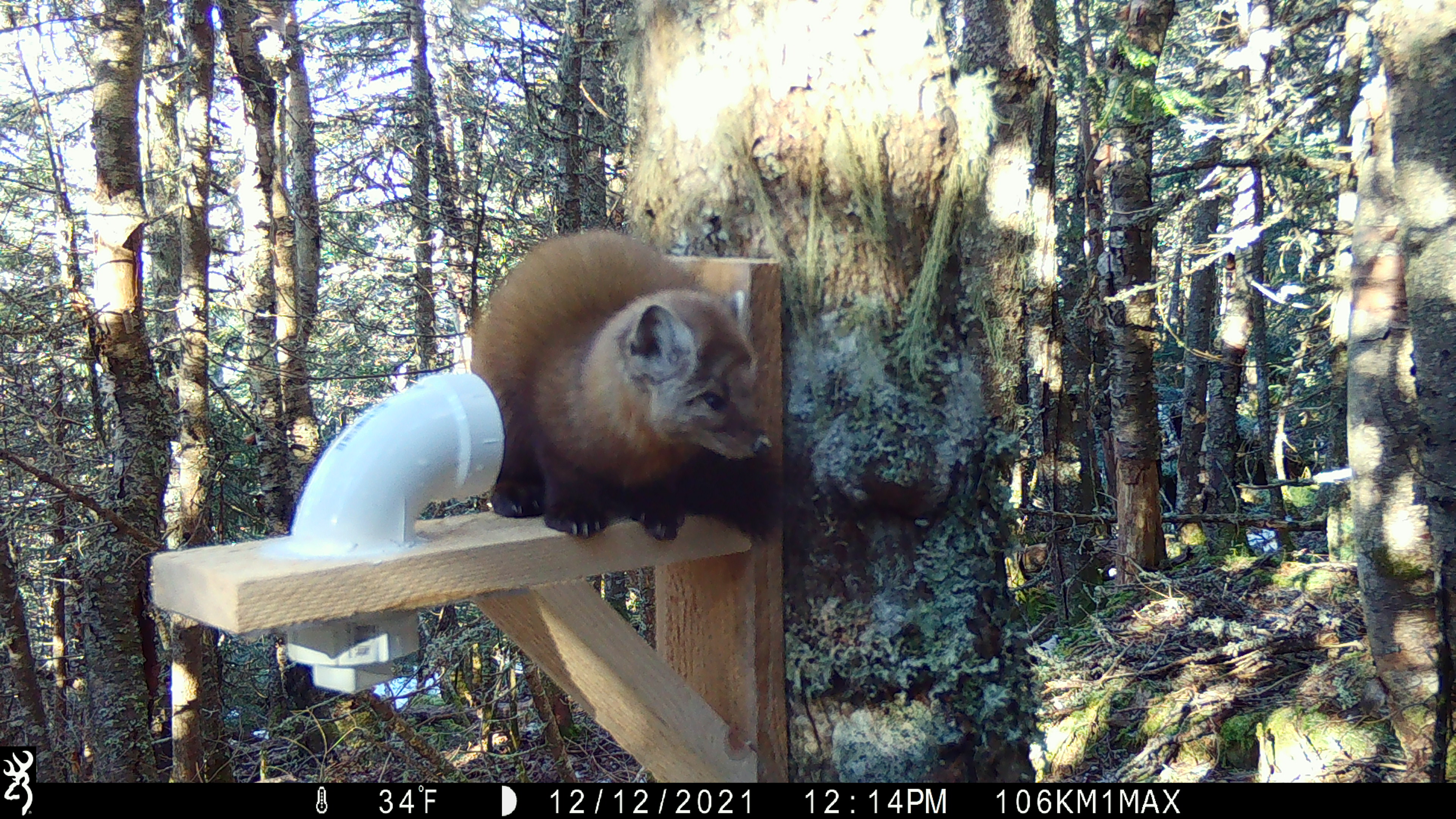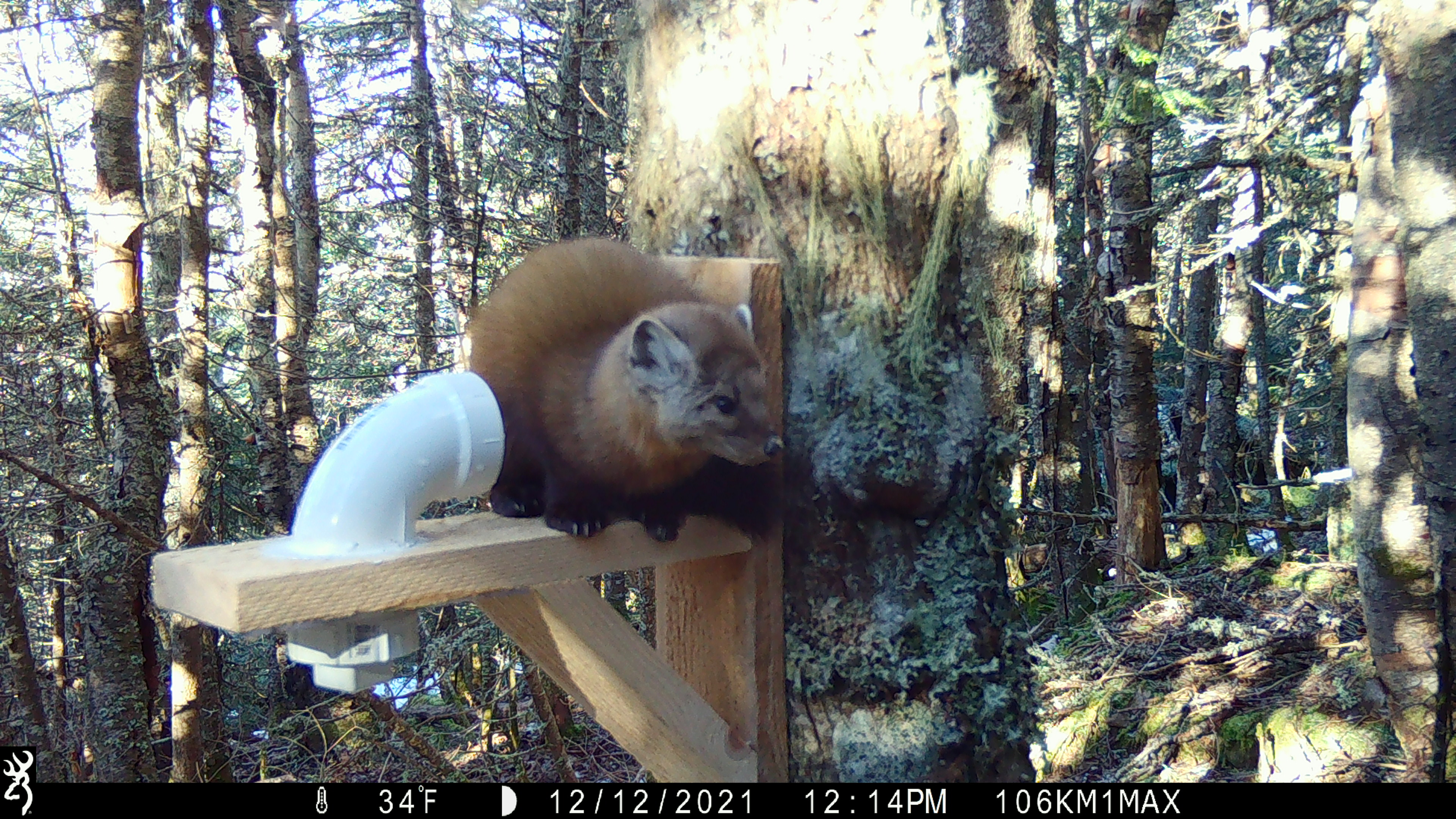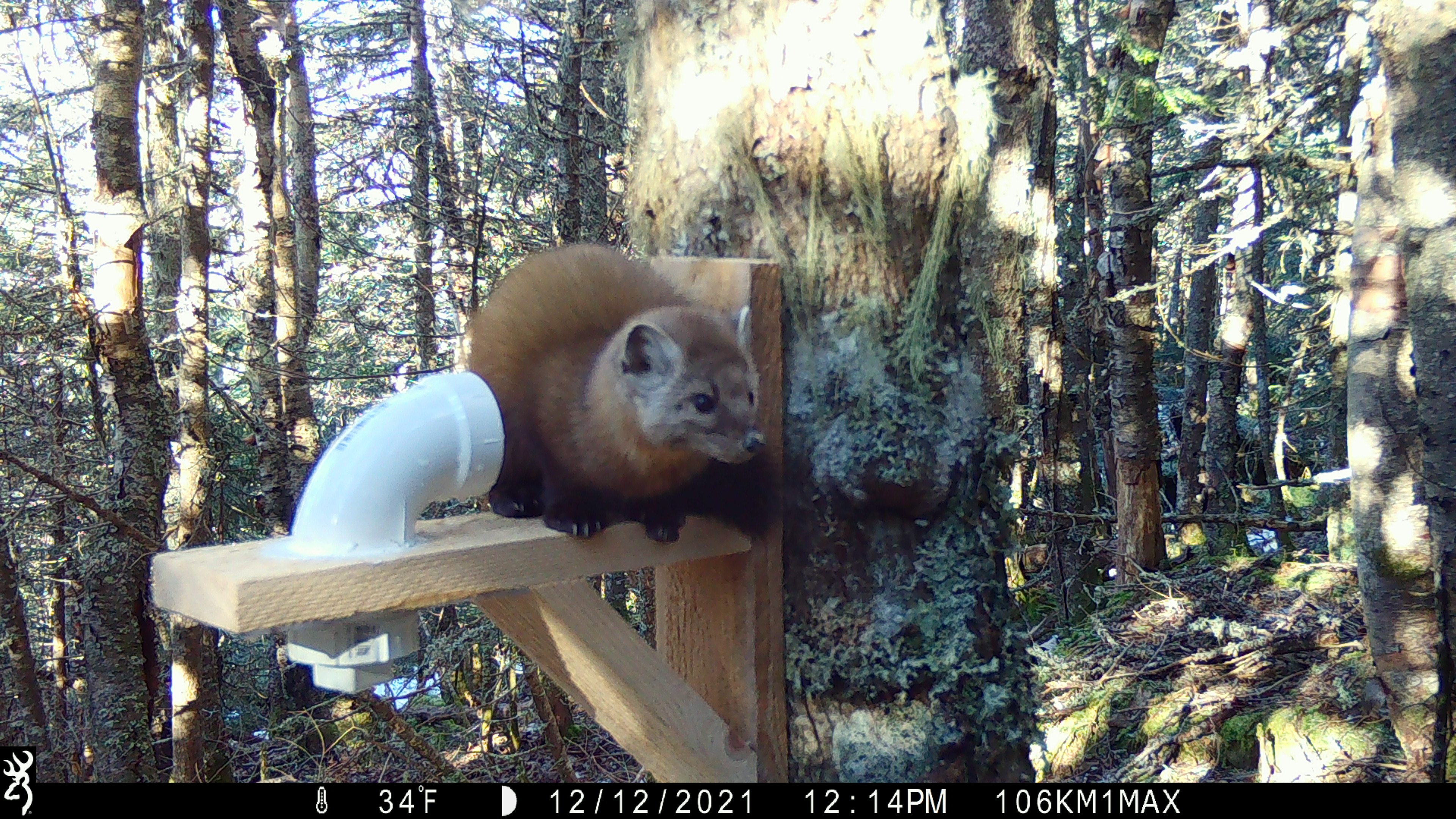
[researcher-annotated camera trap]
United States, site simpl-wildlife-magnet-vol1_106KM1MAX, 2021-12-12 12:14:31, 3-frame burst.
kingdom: Animalia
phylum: Chordata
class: Mammalia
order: Carnivora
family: Mustelidae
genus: Martes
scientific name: Martes americana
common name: american marten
American marten (Martes americana).